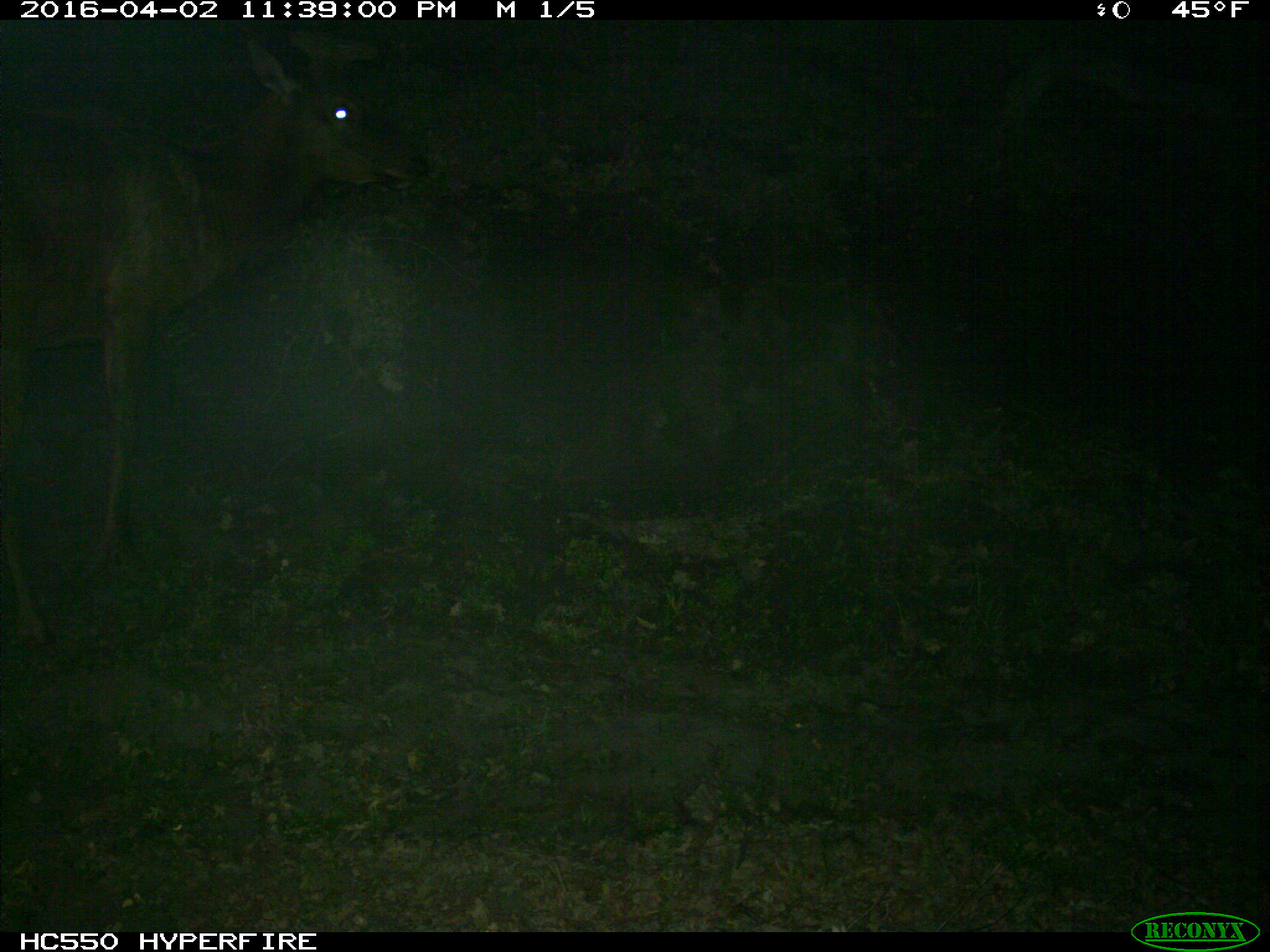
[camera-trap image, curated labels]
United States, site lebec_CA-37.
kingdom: Animalia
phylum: Chordata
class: Mammalia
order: Artiodactyla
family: Cervidae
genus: Cervus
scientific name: Cervus canadensis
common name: elk